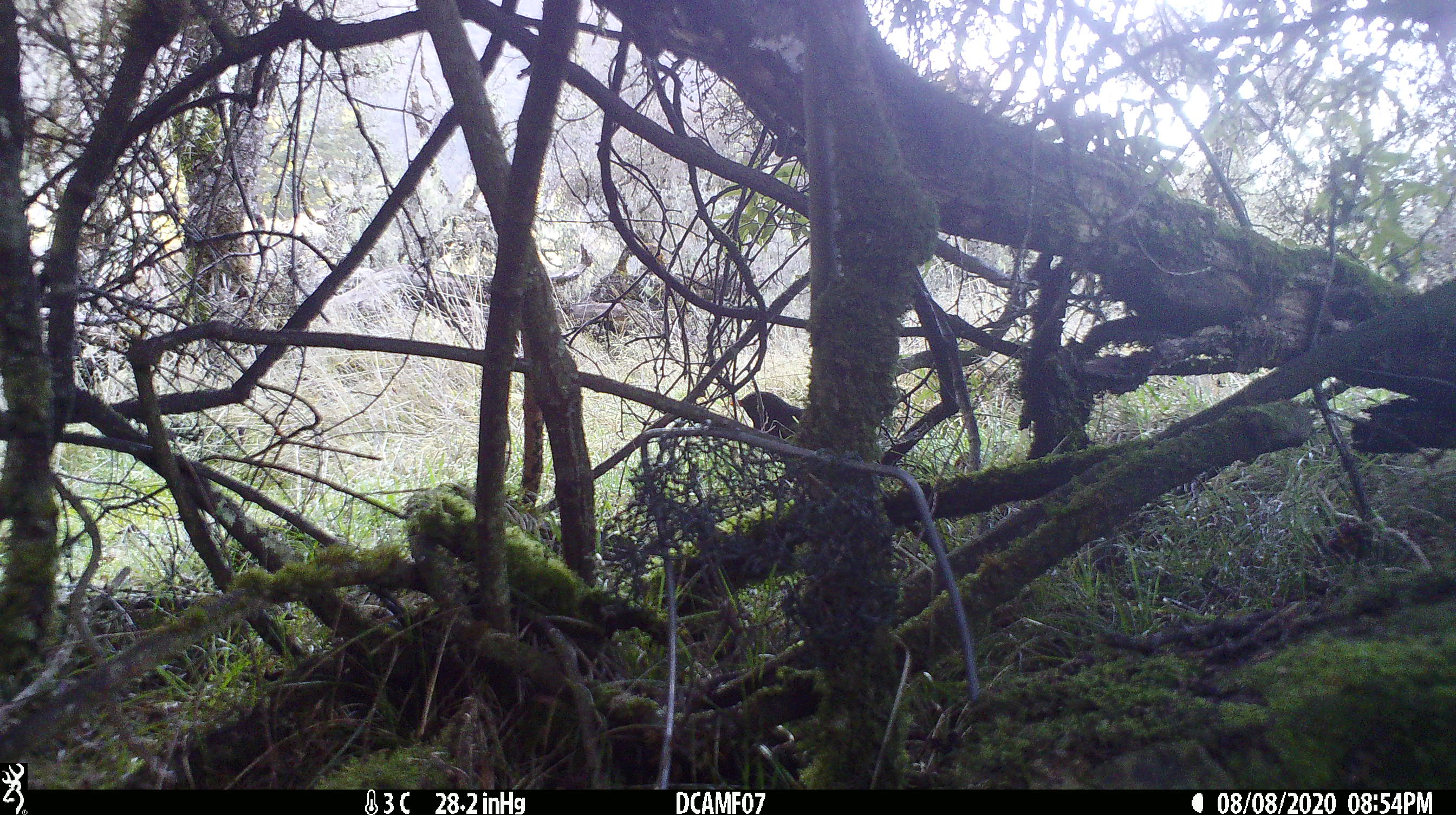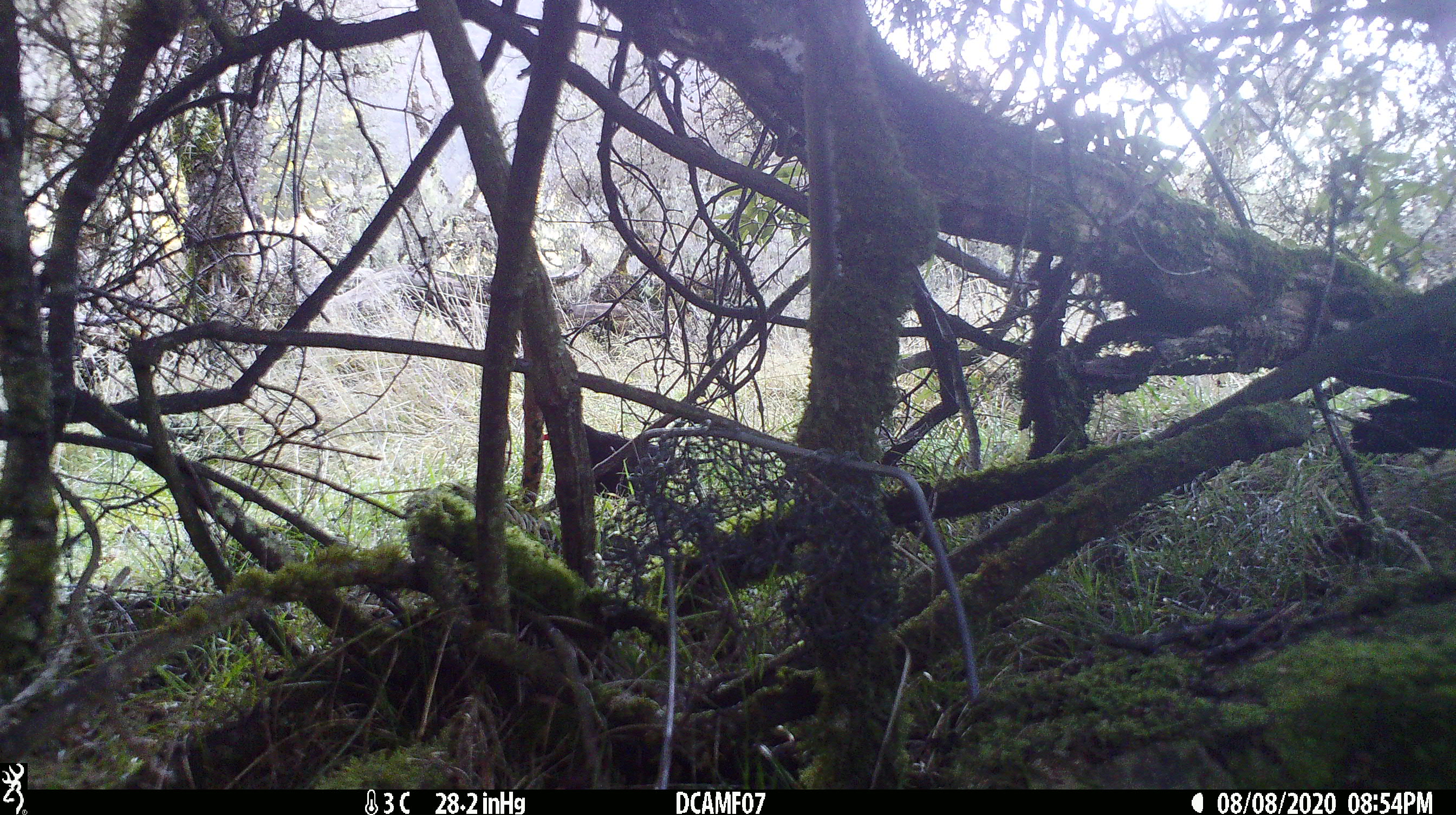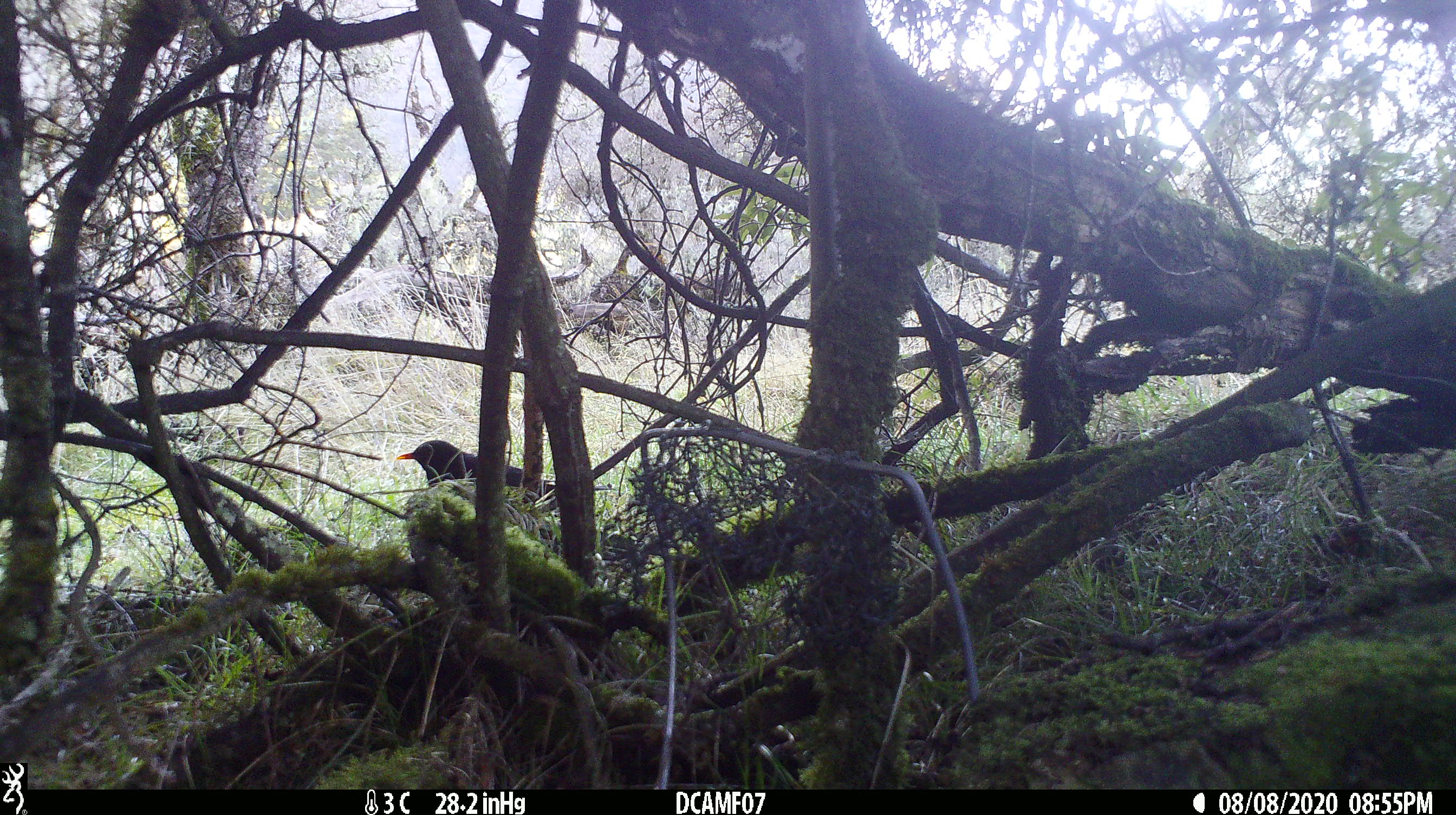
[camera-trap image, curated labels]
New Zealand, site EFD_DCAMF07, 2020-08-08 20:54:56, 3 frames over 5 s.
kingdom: Animalia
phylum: Chordata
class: Aves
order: Passeriformes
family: Turdidae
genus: Turdus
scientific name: Turdus merula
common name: eurasian blackbird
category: blackbird